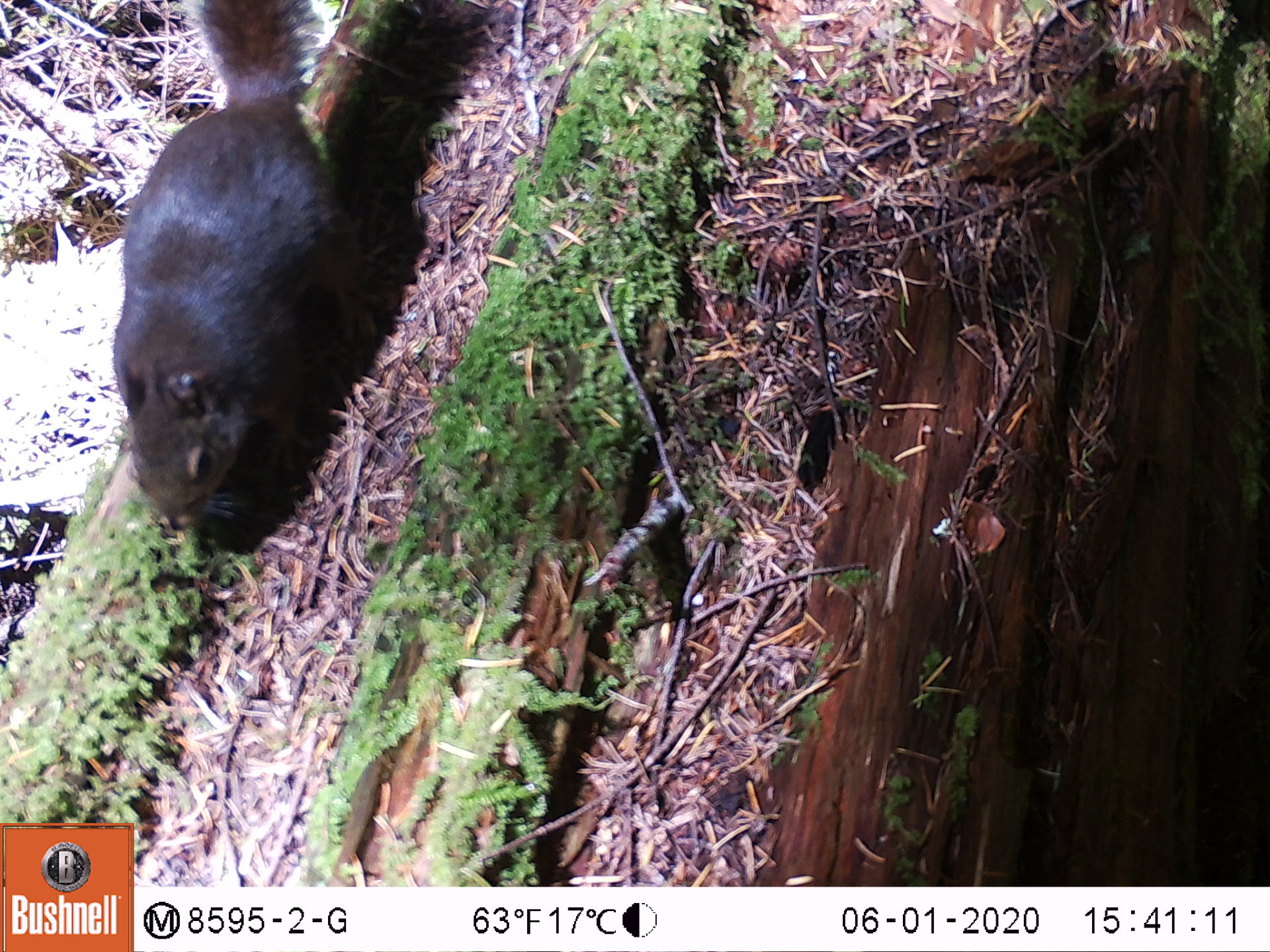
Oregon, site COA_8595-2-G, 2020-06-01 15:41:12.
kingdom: Animalia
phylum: Chordata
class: Mammalia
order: Rodentia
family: Sciuridae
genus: Tamiasciurus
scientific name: Tamiasciurus douglasii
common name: douglas squirrel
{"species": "douglas squirrel (Tamiasciurus douglasii)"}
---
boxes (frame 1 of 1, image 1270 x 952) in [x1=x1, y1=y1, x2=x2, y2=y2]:
douglas squirrel: [x1=104, y1=0, x2=342, y2=538]